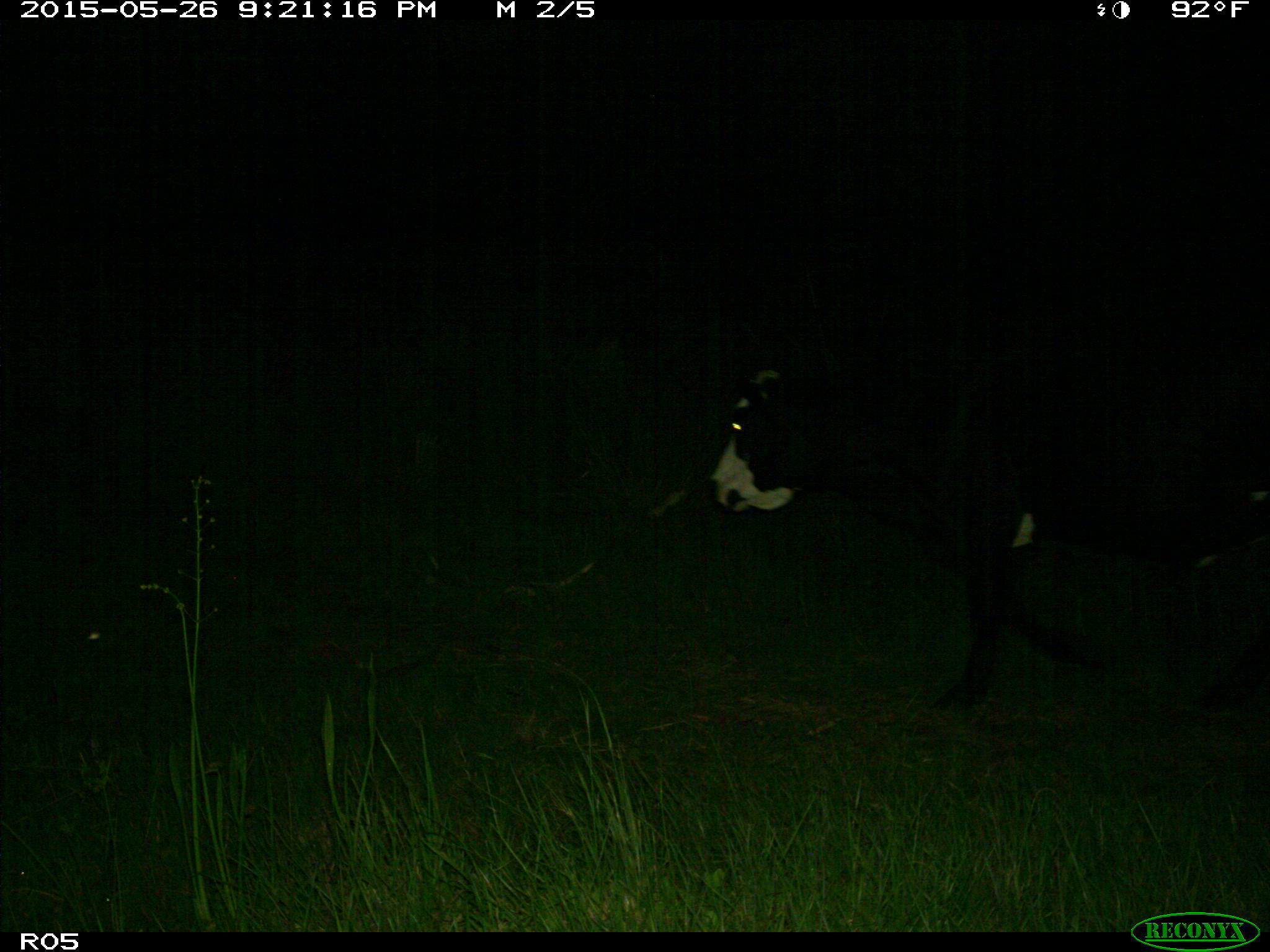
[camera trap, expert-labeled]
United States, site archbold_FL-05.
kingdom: Animalia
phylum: Chordata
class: Mammalia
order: Artiodactyla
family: Bovidae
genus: Bos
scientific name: Bos taurus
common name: domestic cow